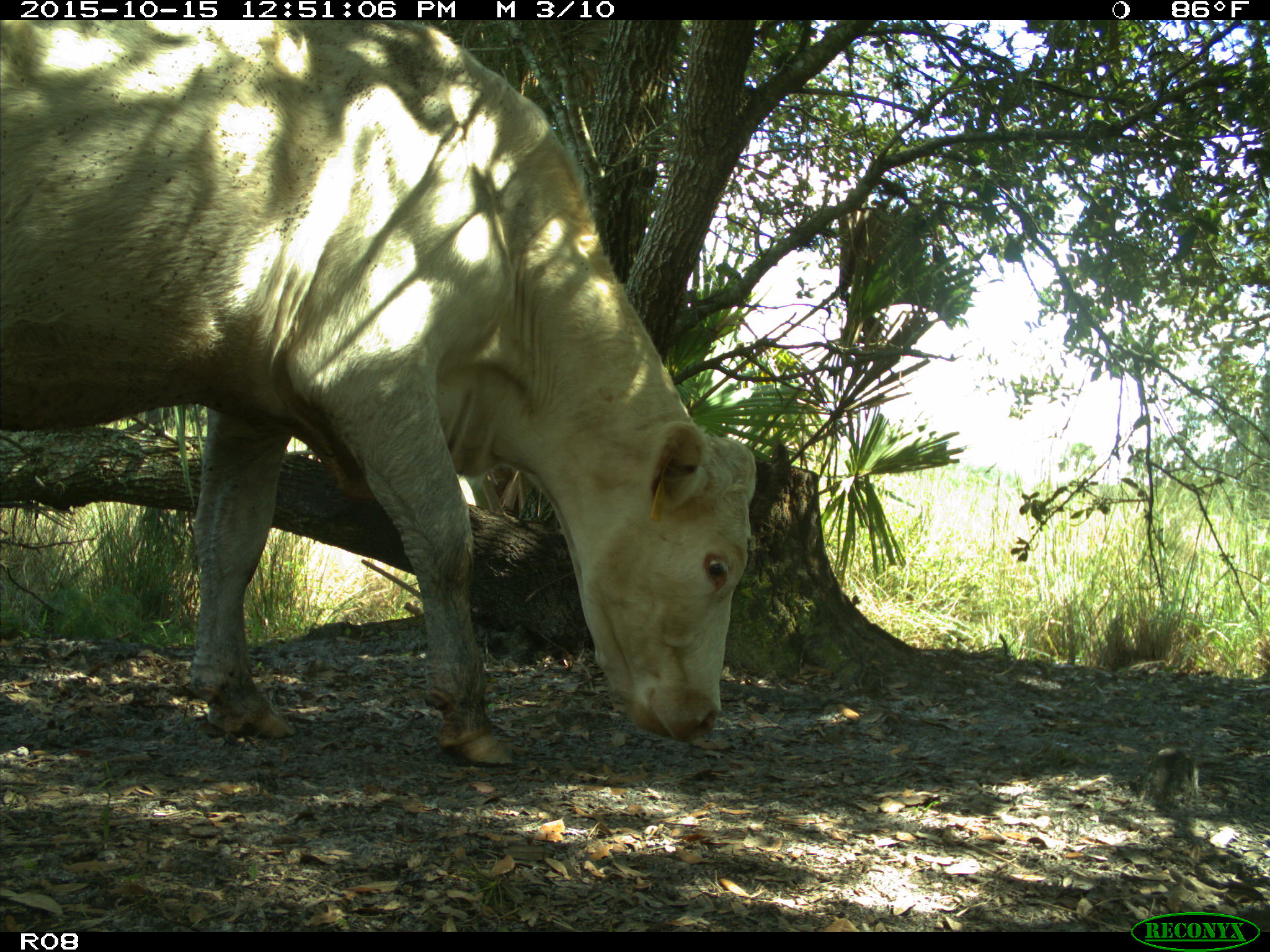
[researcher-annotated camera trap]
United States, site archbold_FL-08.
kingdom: Animalia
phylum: Chordata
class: Mammalia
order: Artiodactyla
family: Bovidae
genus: Bos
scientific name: Bos taurus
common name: domestic cow